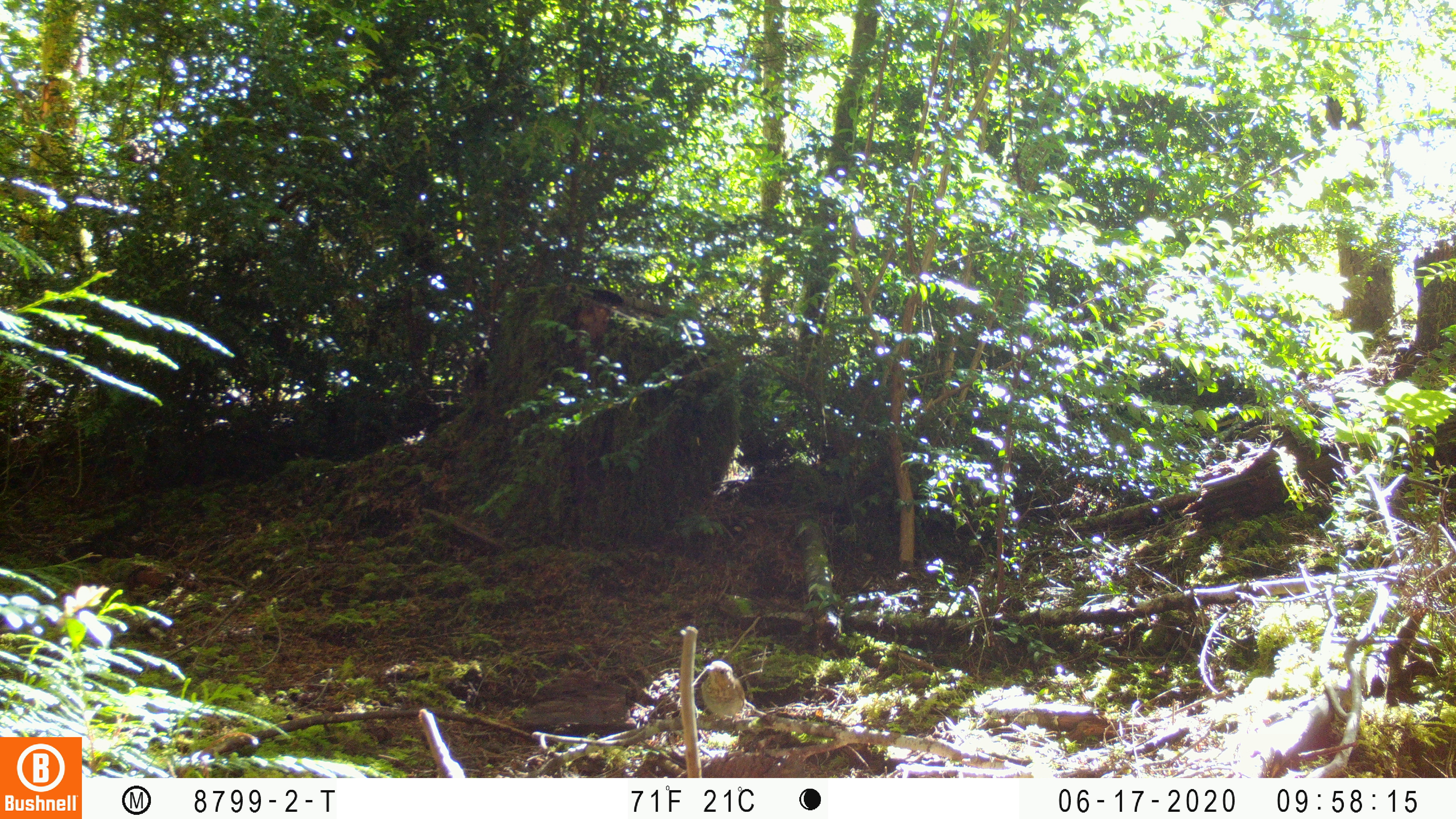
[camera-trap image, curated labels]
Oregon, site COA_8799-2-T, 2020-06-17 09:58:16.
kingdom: Animalia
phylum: Chordata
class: Aves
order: Passeriformes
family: Turdidae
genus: Catharus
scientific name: Catharus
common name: brown thrushes and nightingale-thrushes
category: catharus species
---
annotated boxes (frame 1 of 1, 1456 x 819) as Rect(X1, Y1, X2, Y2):
catharus species: Rect(696, 657, 748, 729)